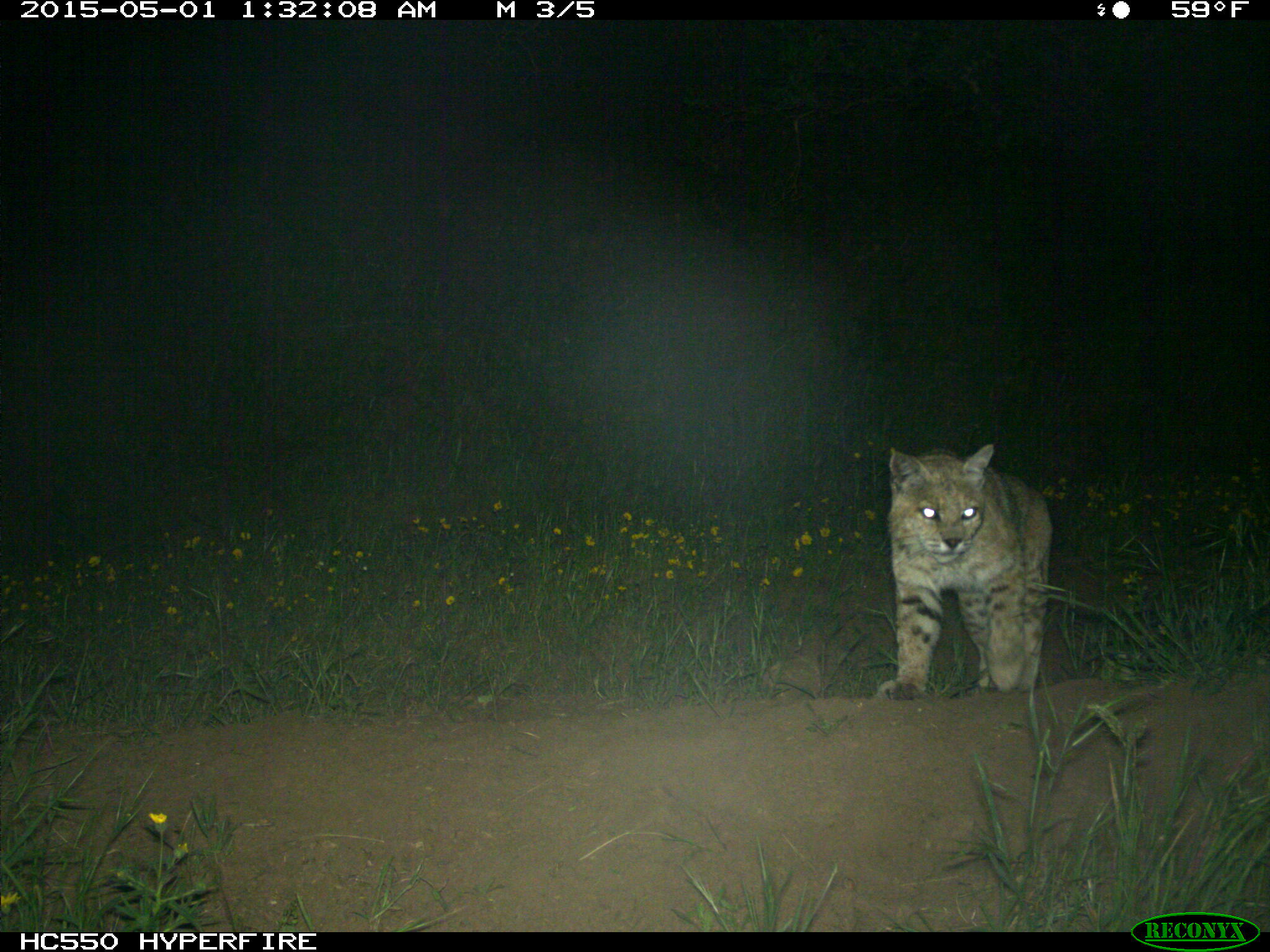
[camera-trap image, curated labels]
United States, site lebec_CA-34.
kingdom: Animalia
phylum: Chordata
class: Mammalia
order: Carnivora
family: Felidae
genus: Lynx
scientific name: Lynx rufus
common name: bobcat